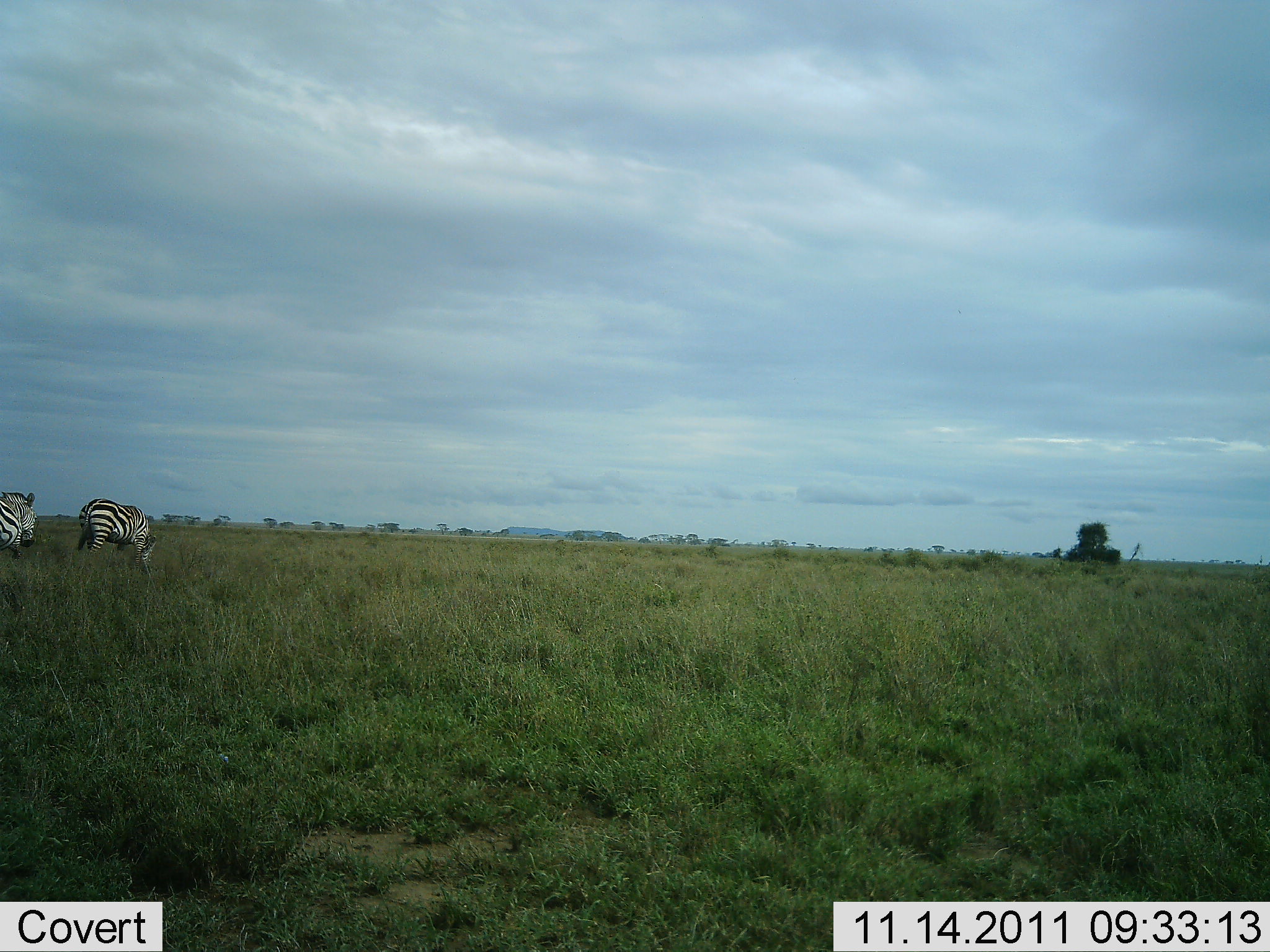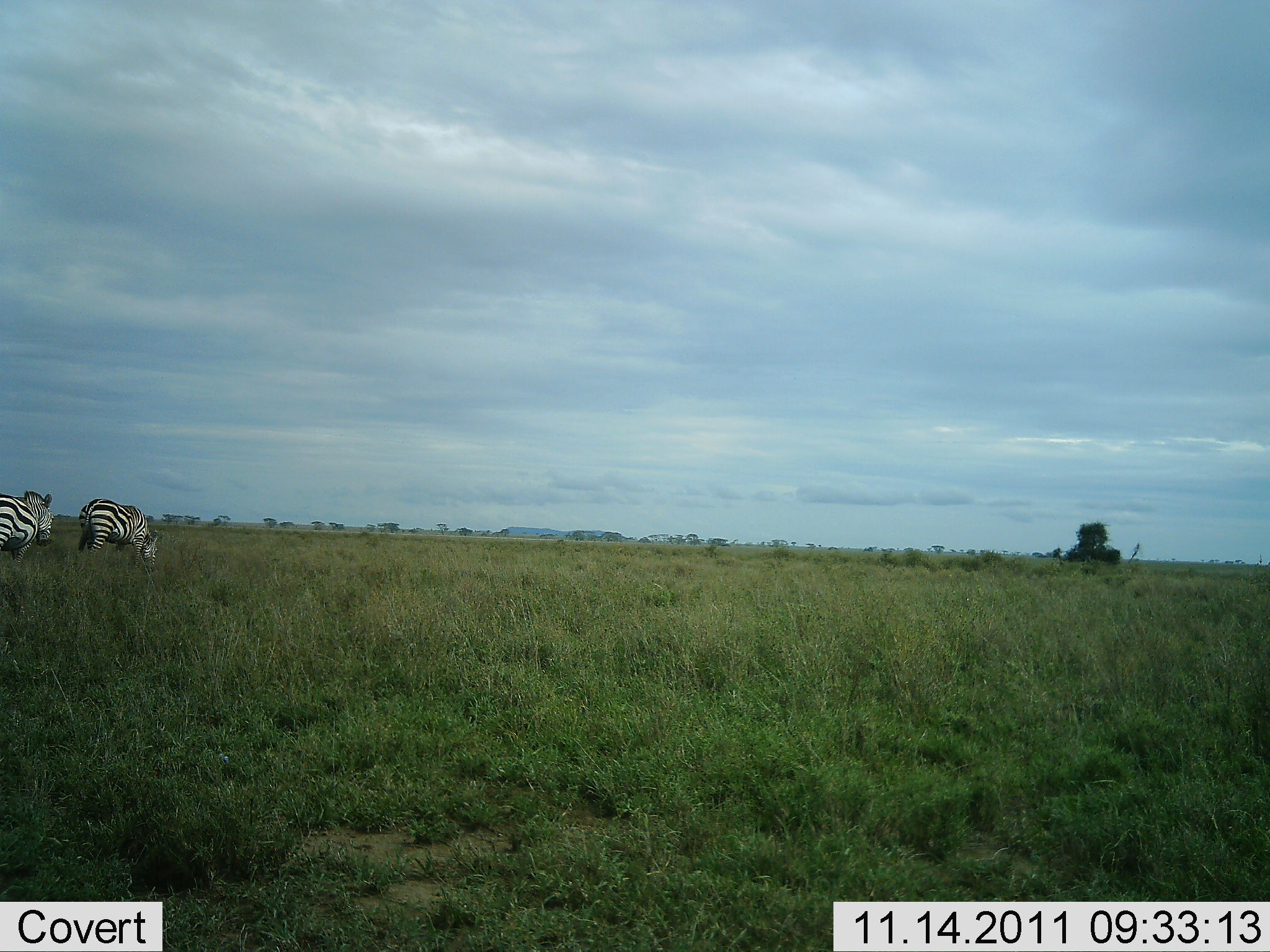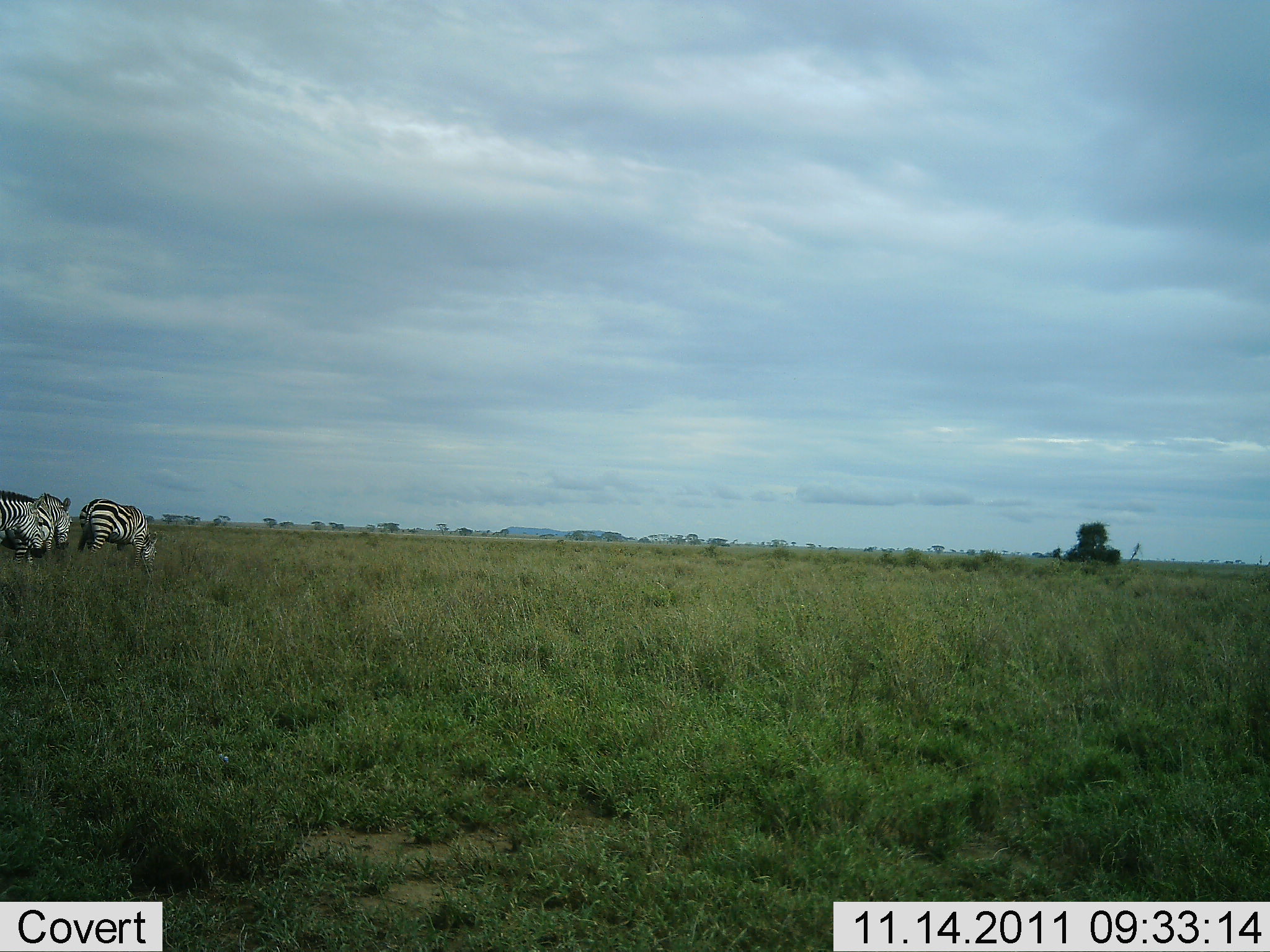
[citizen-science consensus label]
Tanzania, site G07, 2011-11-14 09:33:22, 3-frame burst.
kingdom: Animalia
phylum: Chordata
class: Mammalia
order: Perissodactyla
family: Equidae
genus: Equus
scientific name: Equus quagga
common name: plains zebra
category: zebra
Zebra (plains zebra) (Equus quagga), count 3. Behavior (volunteer vote fractions): standing 36%, resting 0%, moving 64%, interacting 0%. Young present (vote fraction): 0%. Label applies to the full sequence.